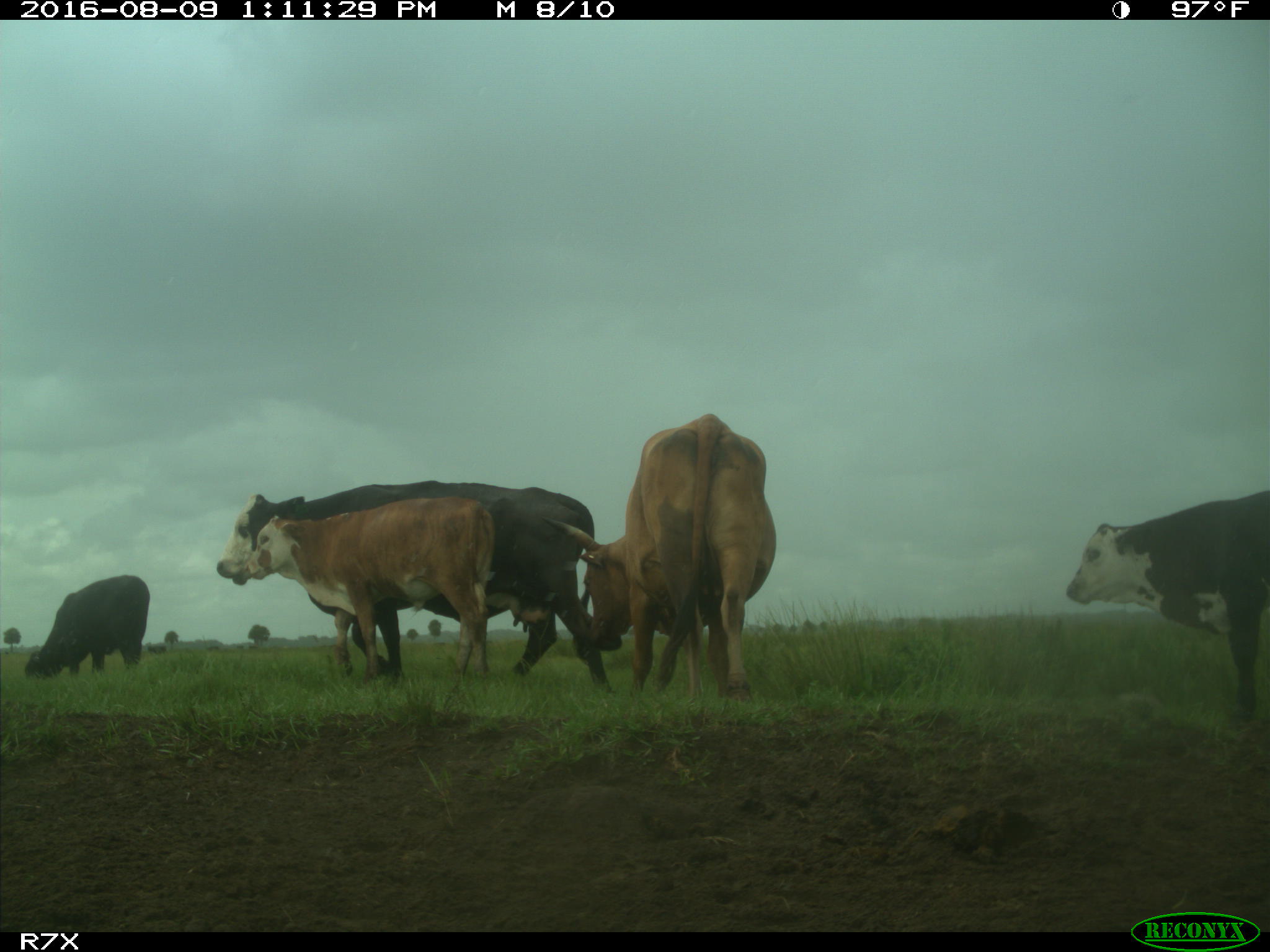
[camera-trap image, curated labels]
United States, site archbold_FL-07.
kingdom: Animalia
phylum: Chordata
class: Mammalia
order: Artiodactyla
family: Bovidae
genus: Bos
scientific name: Bos taurus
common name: domestic cow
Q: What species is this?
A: Bos taurus (domestic cow).